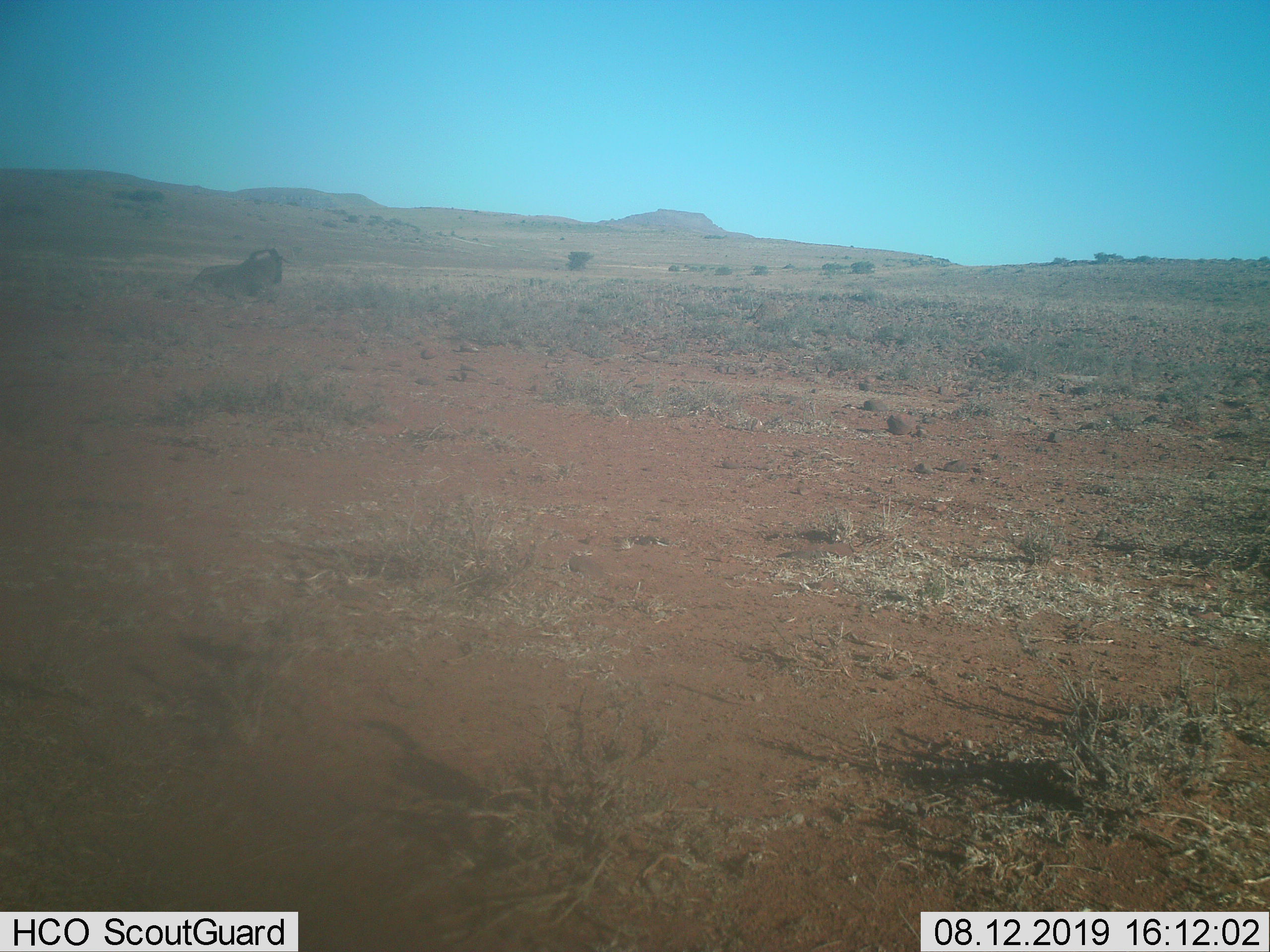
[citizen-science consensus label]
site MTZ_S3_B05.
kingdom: Animalia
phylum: Chordata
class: Mammalia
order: Artiodactyla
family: Bovidae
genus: Connochaetes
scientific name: Connochaetes gnou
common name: black wildebeest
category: wildebeestblack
Wildebeestblack (black wildebeest) (Connochaetes gnou), count 1. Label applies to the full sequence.